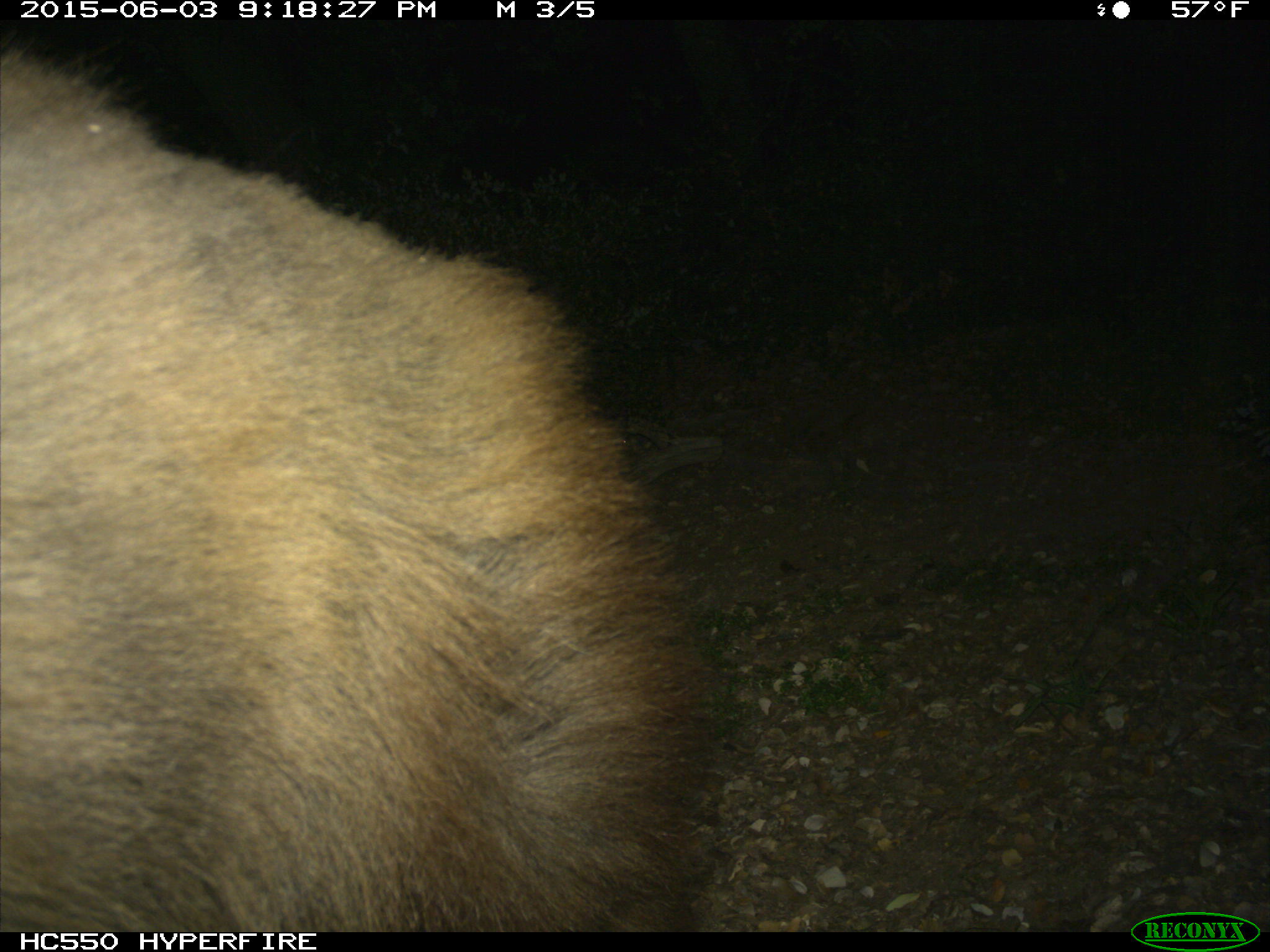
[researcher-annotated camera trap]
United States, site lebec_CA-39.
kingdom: Animalia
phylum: Chordata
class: Mammalia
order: Carnivora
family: Ursidae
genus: Ursus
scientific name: Ursus americanus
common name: american black bear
Ursus americanus (american black bear).